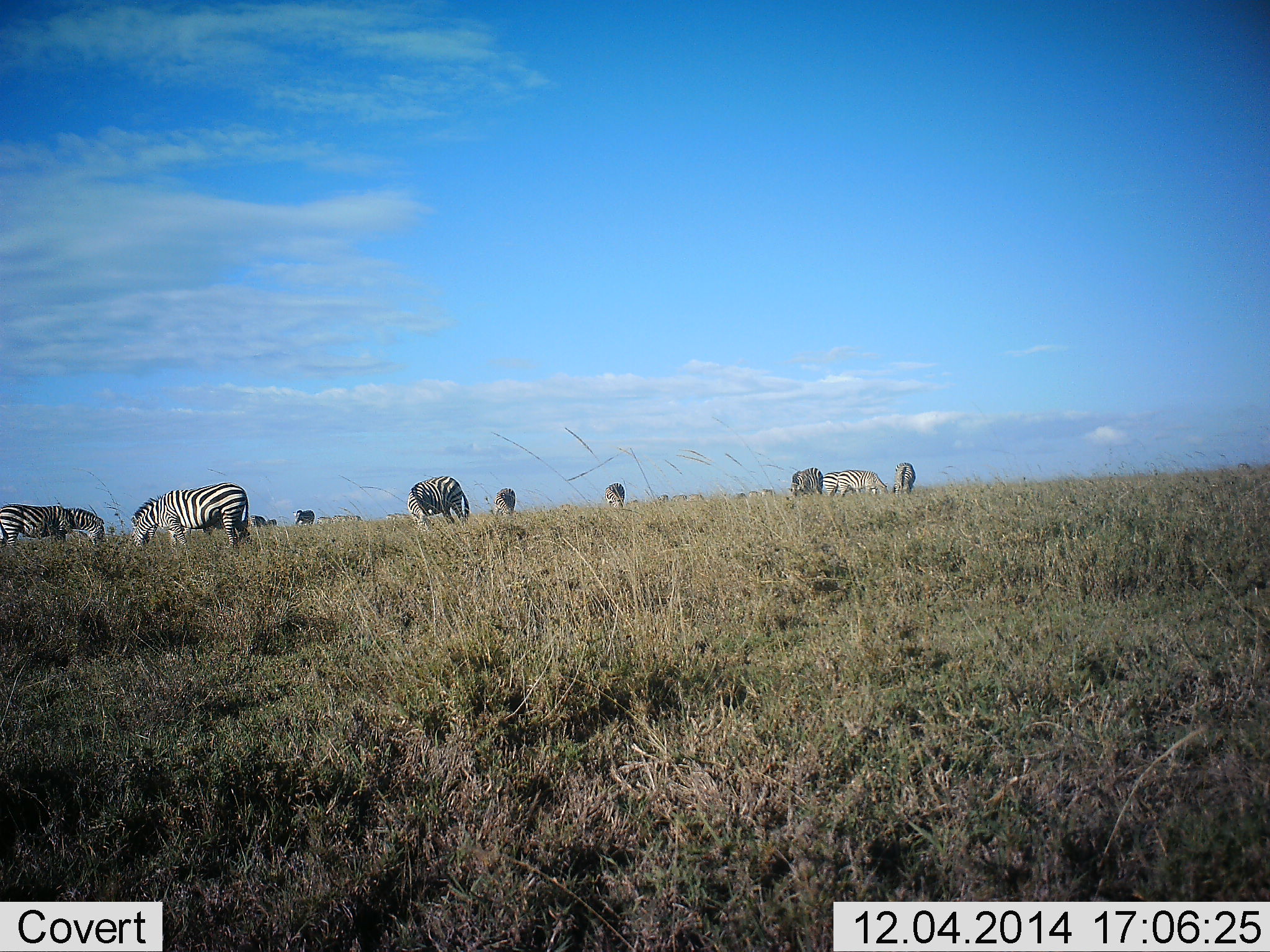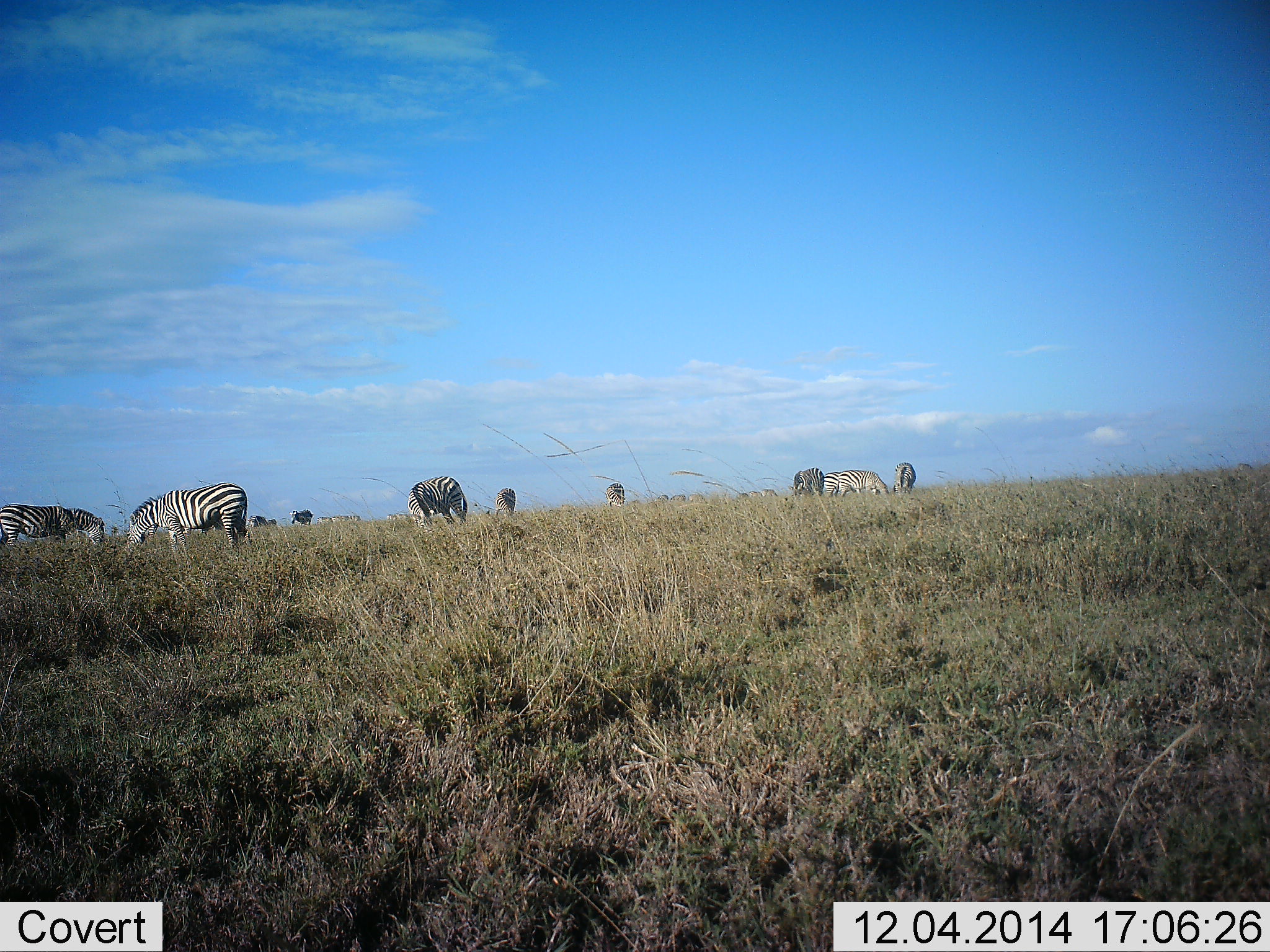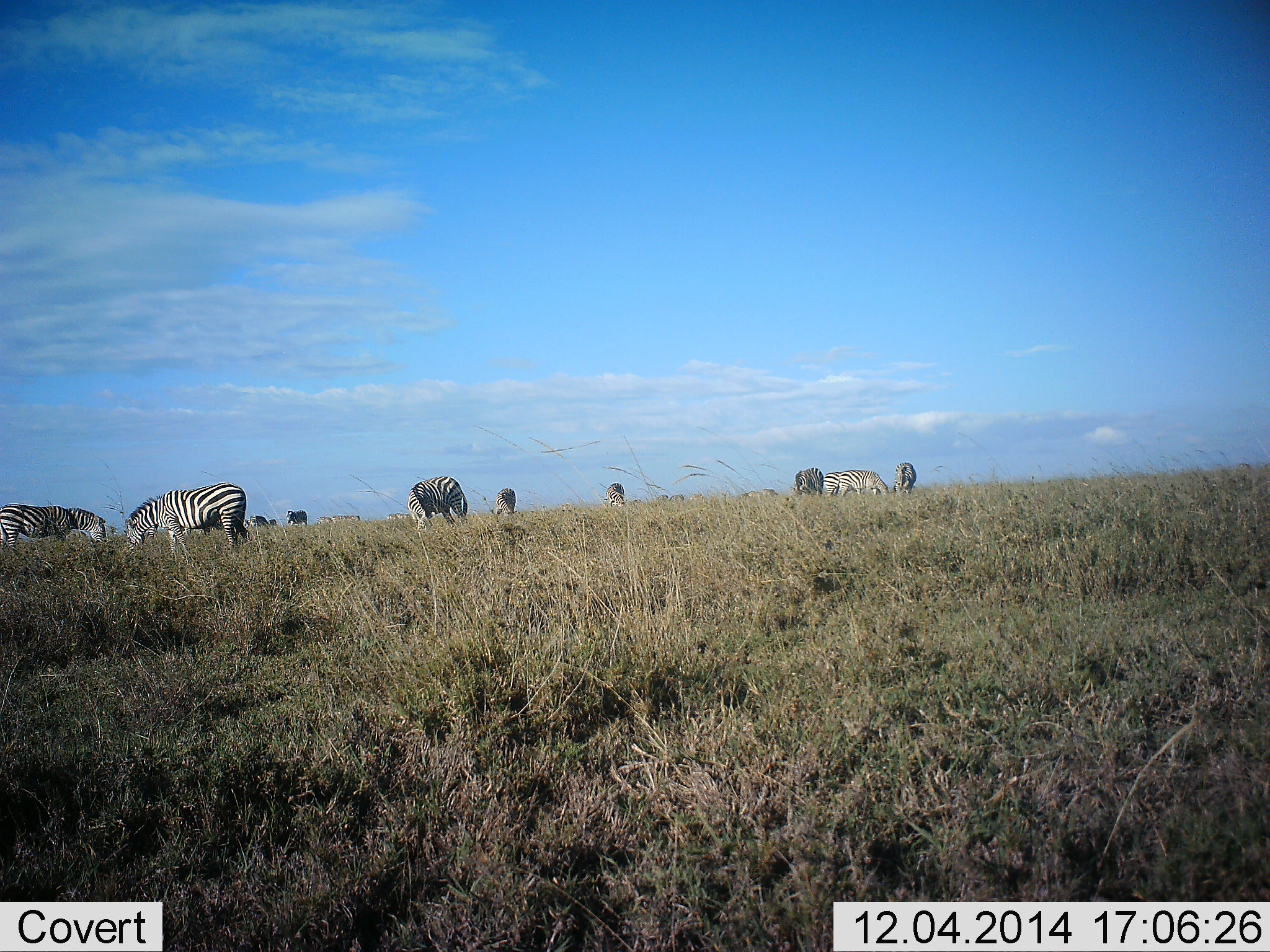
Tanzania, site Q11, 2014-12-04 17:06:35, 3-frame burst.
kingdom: Animalia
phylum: Chordata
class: Mammalia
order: Perissodactyla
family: Equidae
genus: Equus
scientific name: Equus quagga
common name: plains zebra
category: zebra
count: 10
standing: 60%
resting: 0%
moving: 20%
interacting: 10%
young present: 0%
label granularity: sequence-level